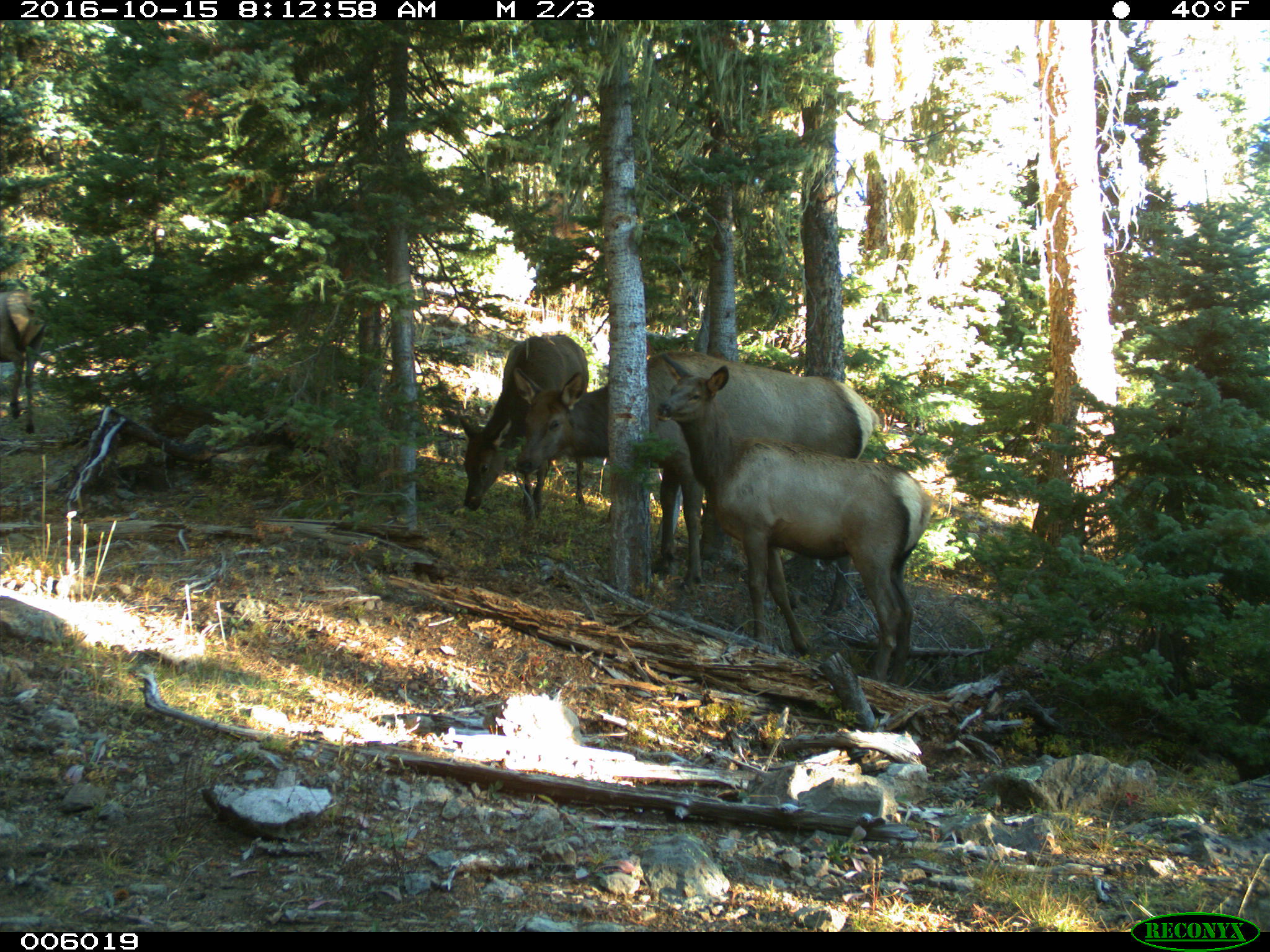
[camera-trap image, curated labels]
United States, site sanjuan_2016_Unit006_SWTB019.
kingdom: Animalia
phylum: Chordata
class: Mammalia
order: Artiodactyla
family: Cervidae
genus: Cervus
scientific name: Cervus elaphus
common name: red deer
Cervus elaphus (red deer).